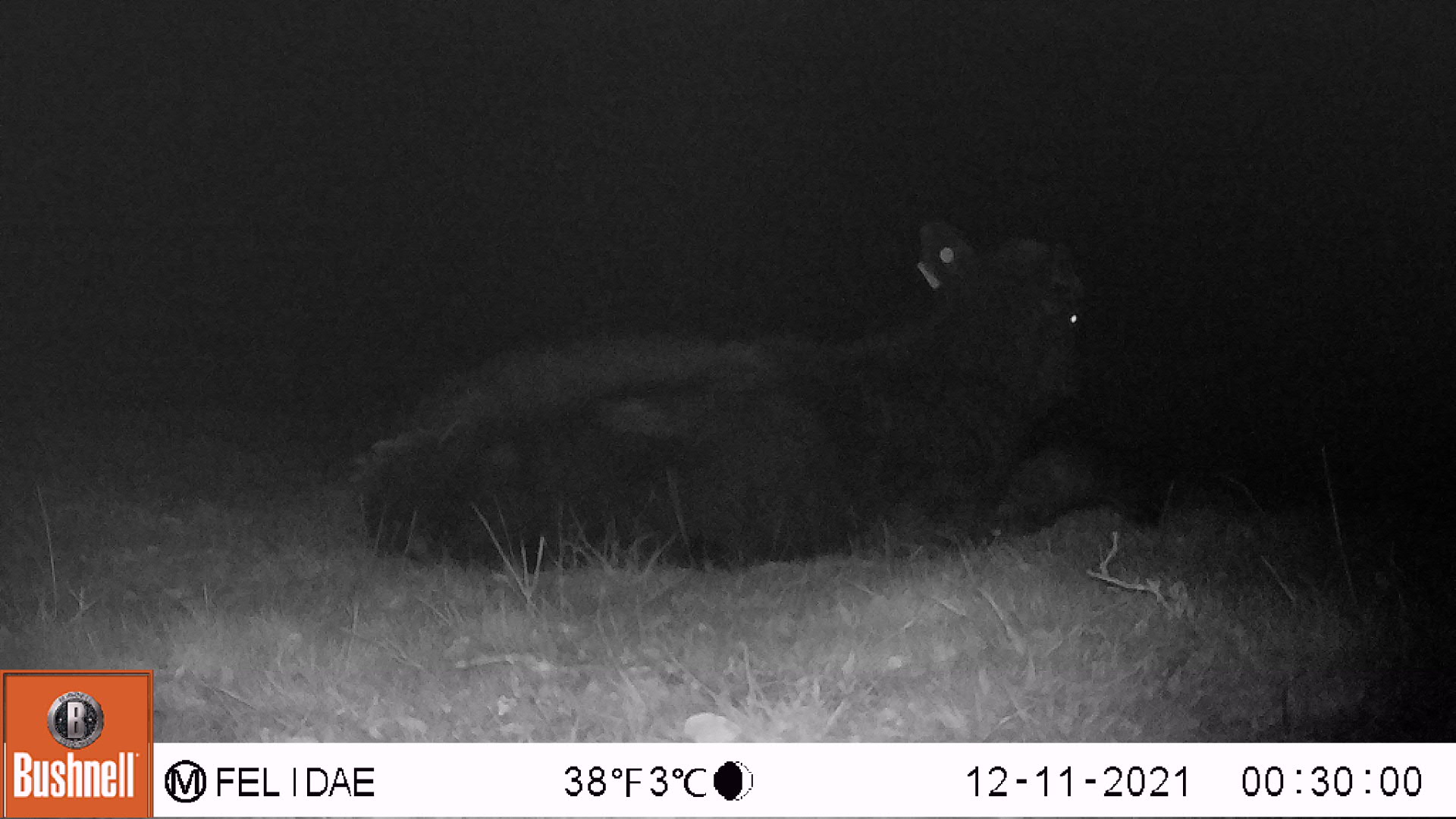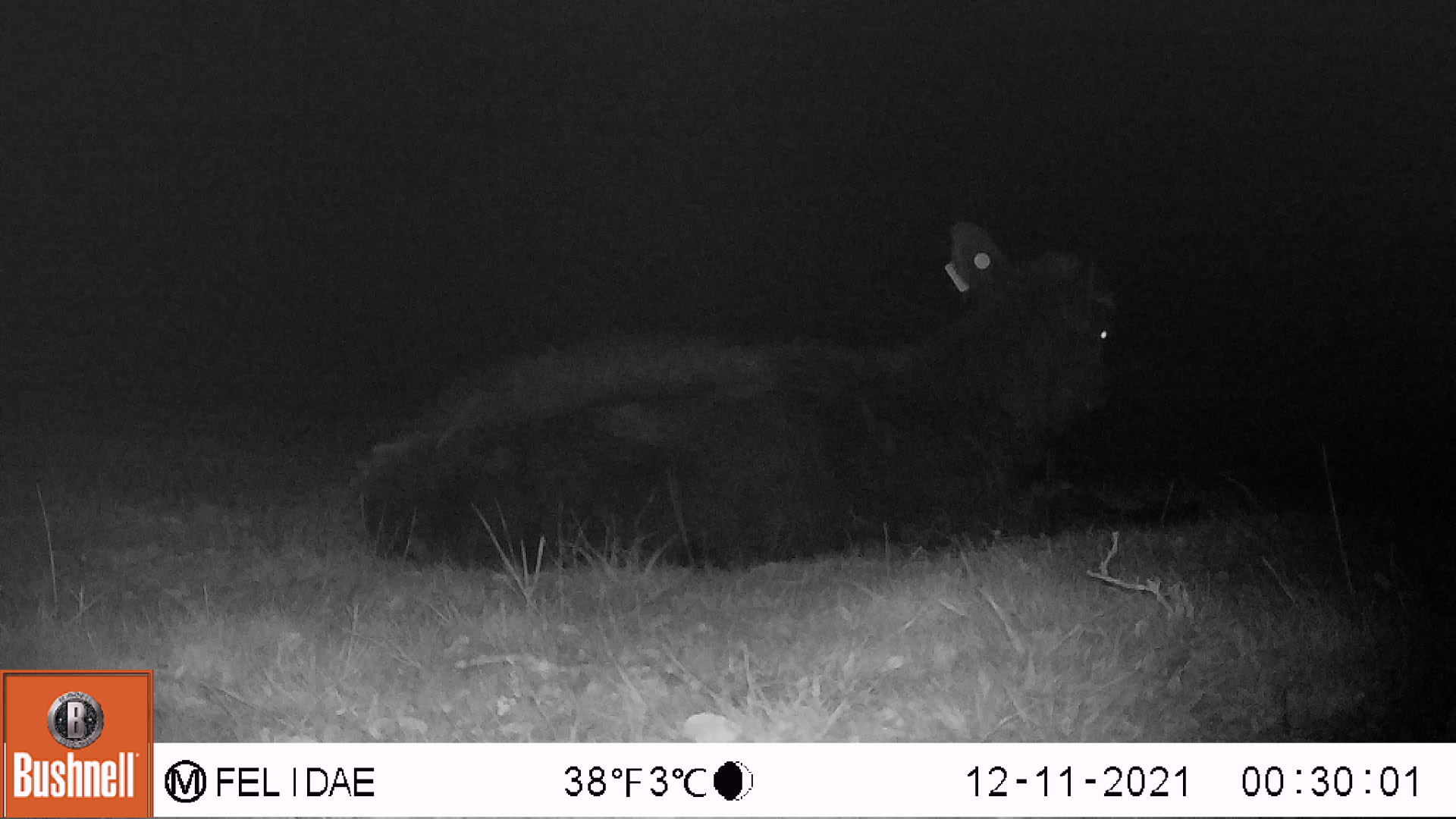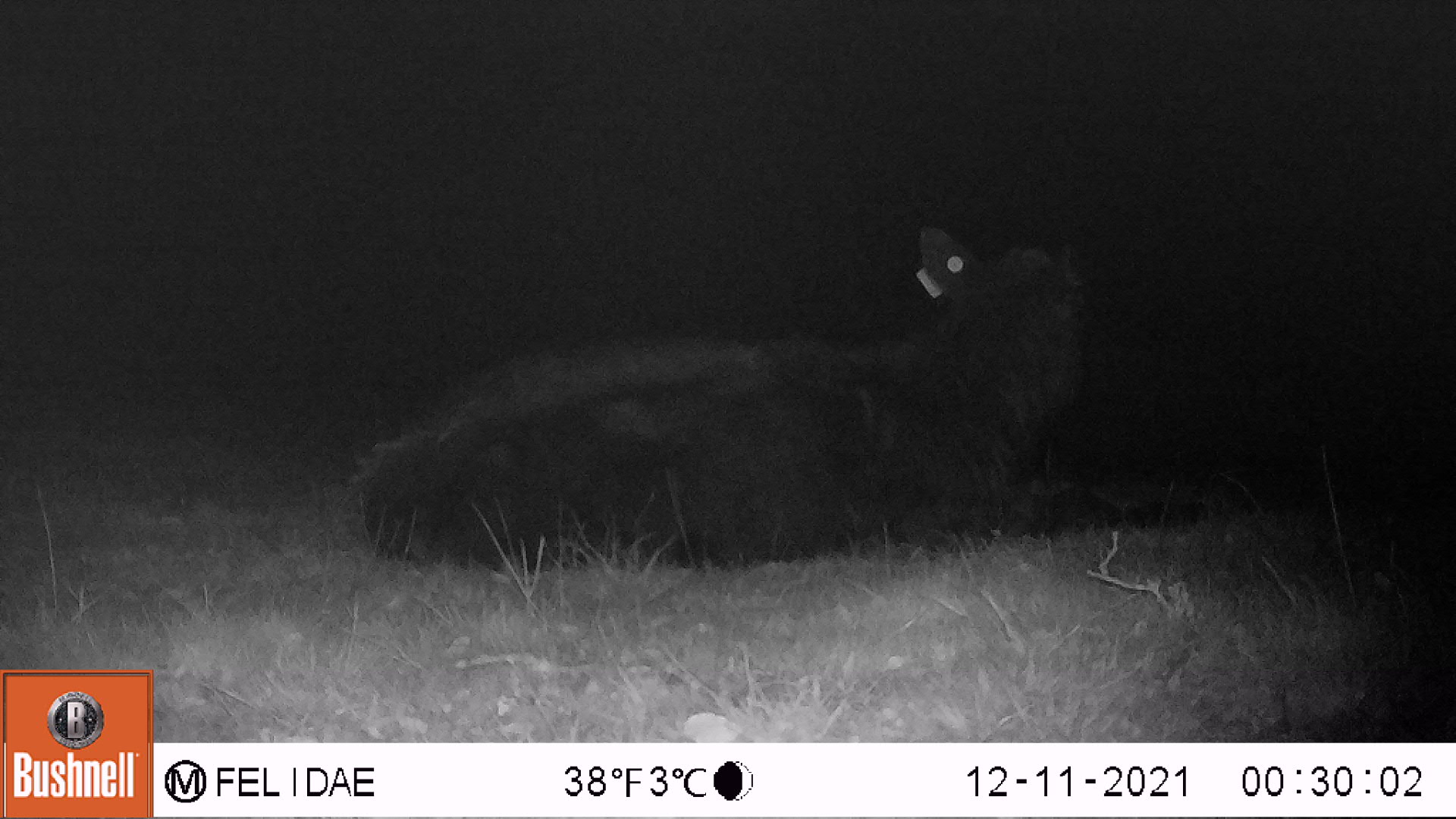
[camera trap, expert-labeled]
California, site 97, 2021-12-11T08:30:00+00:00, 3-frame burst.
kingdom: Animalia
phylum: Chordata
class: Mammalia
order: Artiodactyla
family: Bovidae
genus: Bos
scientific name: Bos taurus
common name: domestic cattle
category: cattle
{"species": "cattle (domestic cattle) (Bos taurus)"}